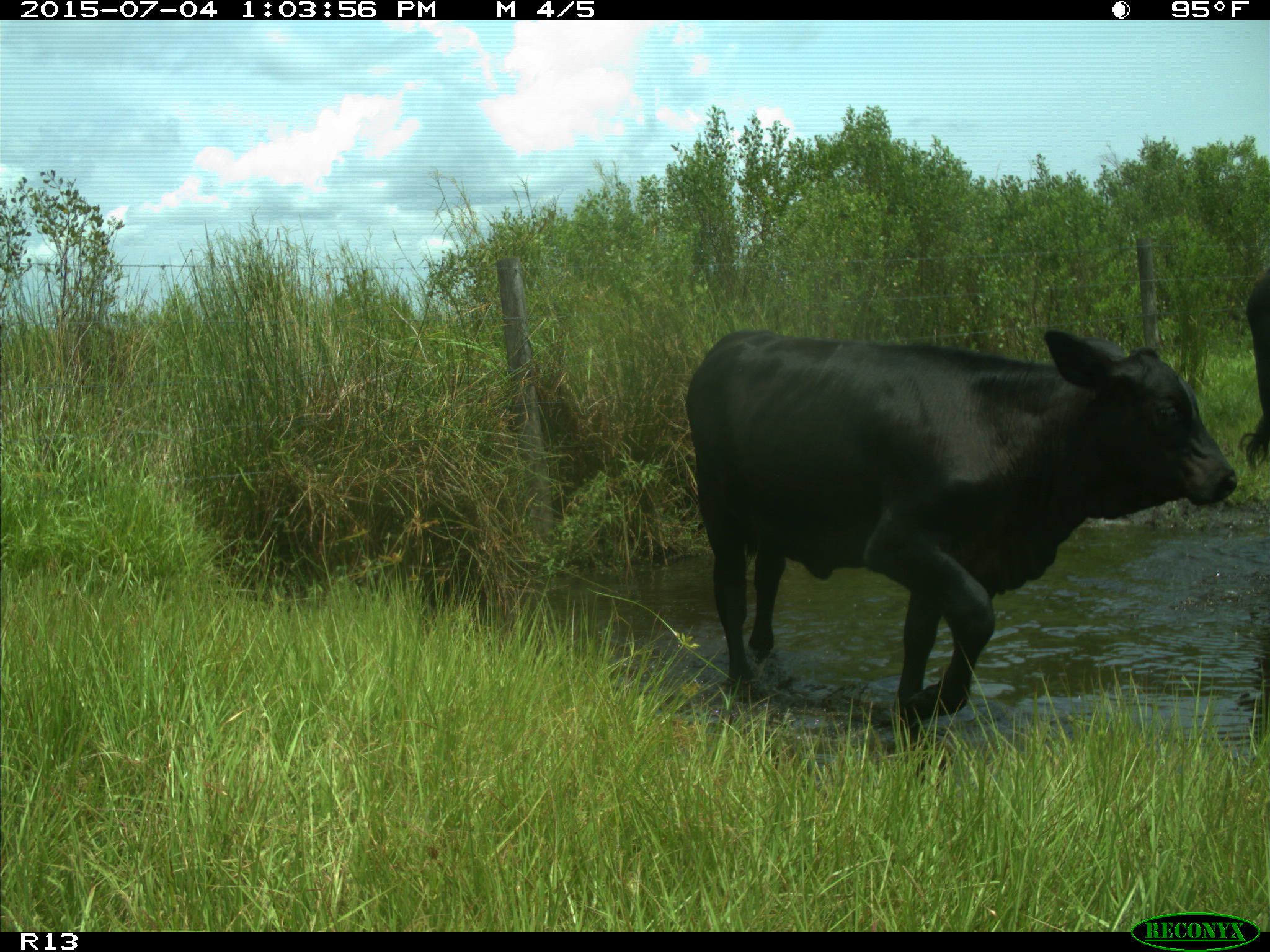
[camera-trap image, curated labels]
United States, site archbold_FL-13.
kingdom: Animalia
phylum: Chordata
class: Mammalia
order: Artiodactyla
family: Bovidae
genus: Bos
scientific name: Bos taurus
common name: domestic cow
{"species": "Bos taurus (domestic cow)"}